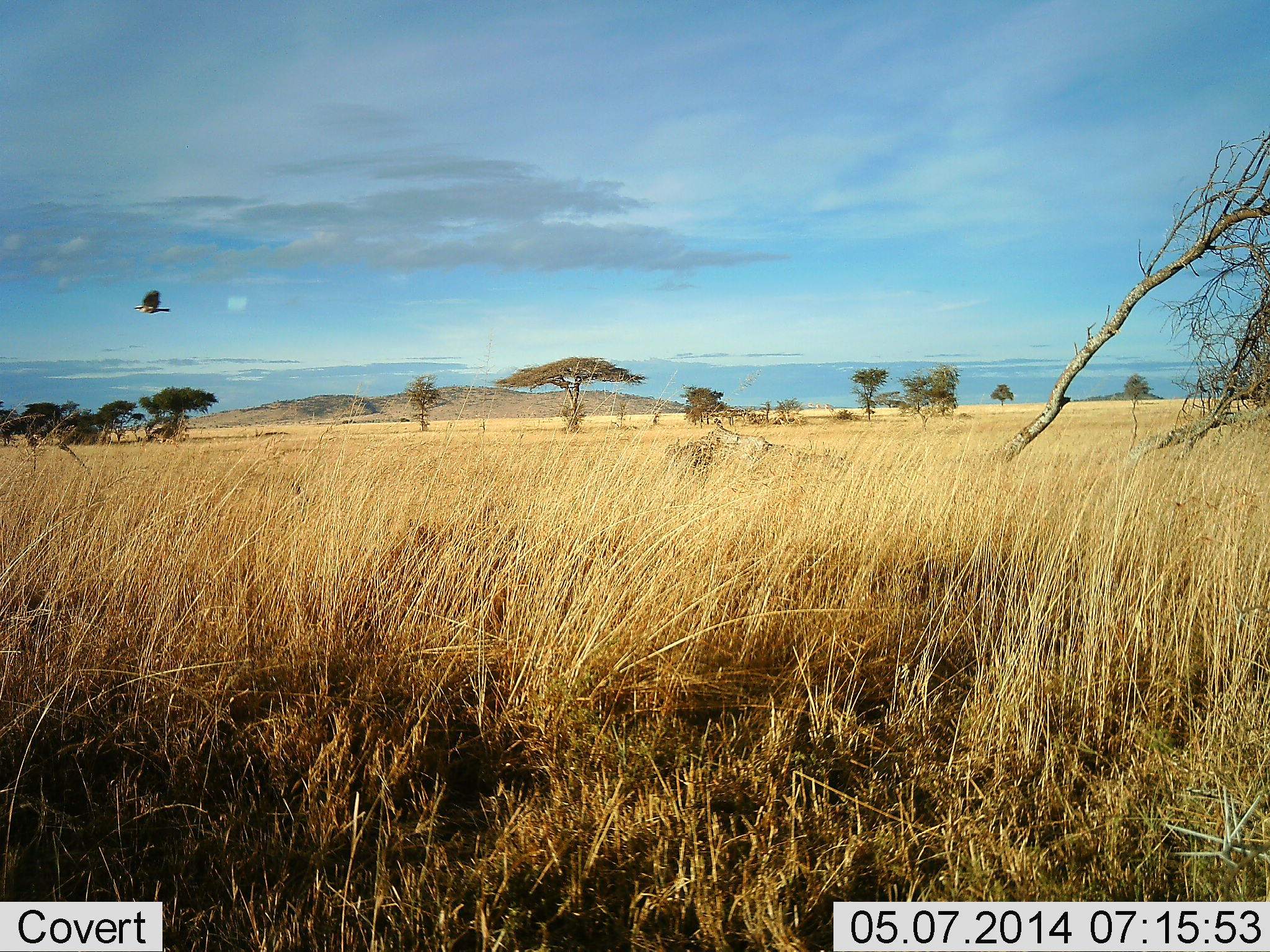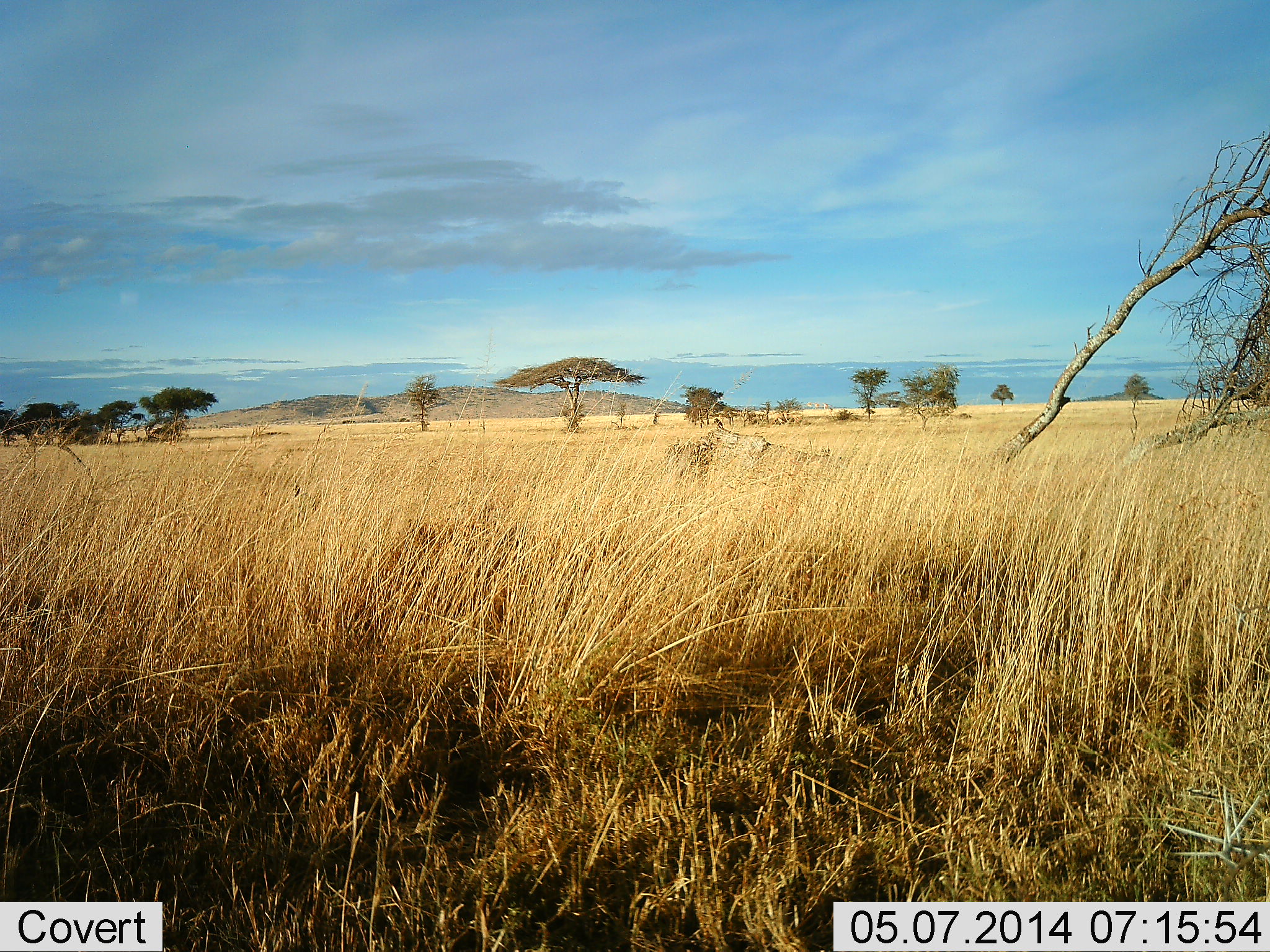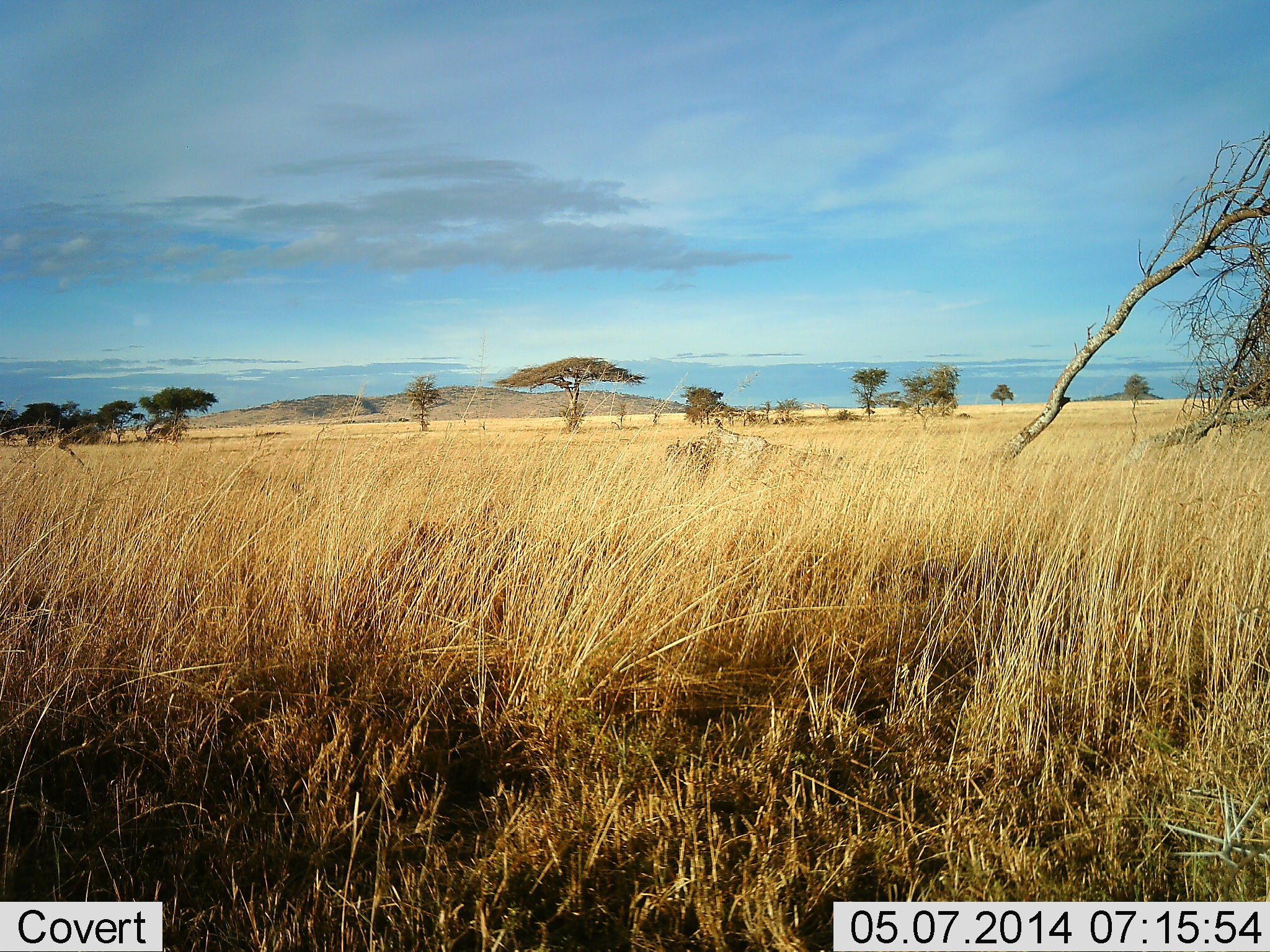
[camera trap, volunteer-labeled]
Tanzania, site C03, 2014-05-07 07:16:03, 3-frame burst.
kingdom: Animalia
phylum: Chordata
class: Aves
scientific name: Aves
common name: bird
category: otherbird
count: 1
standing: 0%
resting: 0%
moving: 100%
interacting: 0%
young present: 0%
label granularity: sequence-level